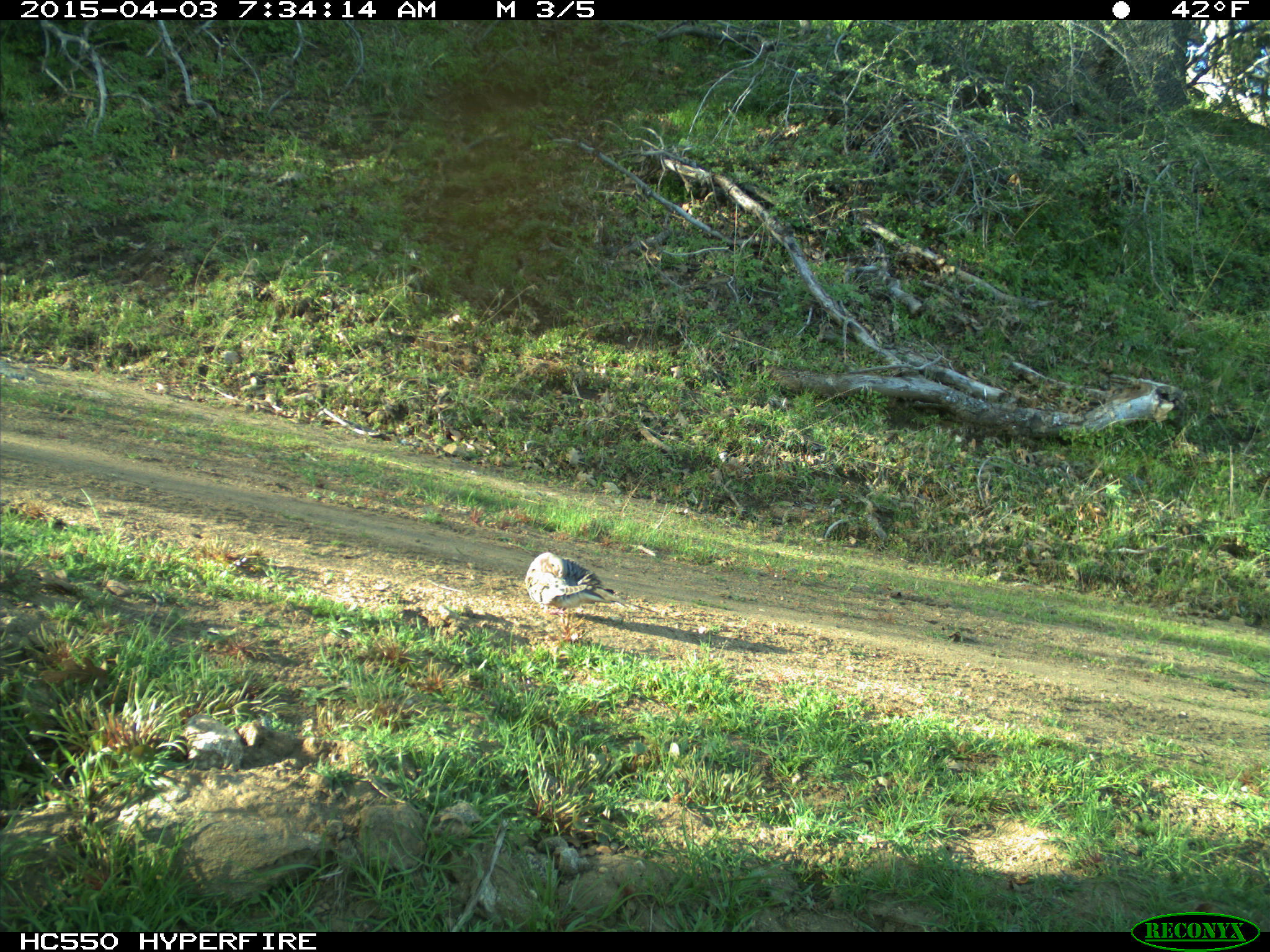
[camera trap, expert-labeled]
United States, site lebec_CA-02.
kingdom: Animalia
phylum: Chordata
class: Aves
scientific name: Aves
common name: birds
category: unidentified bird